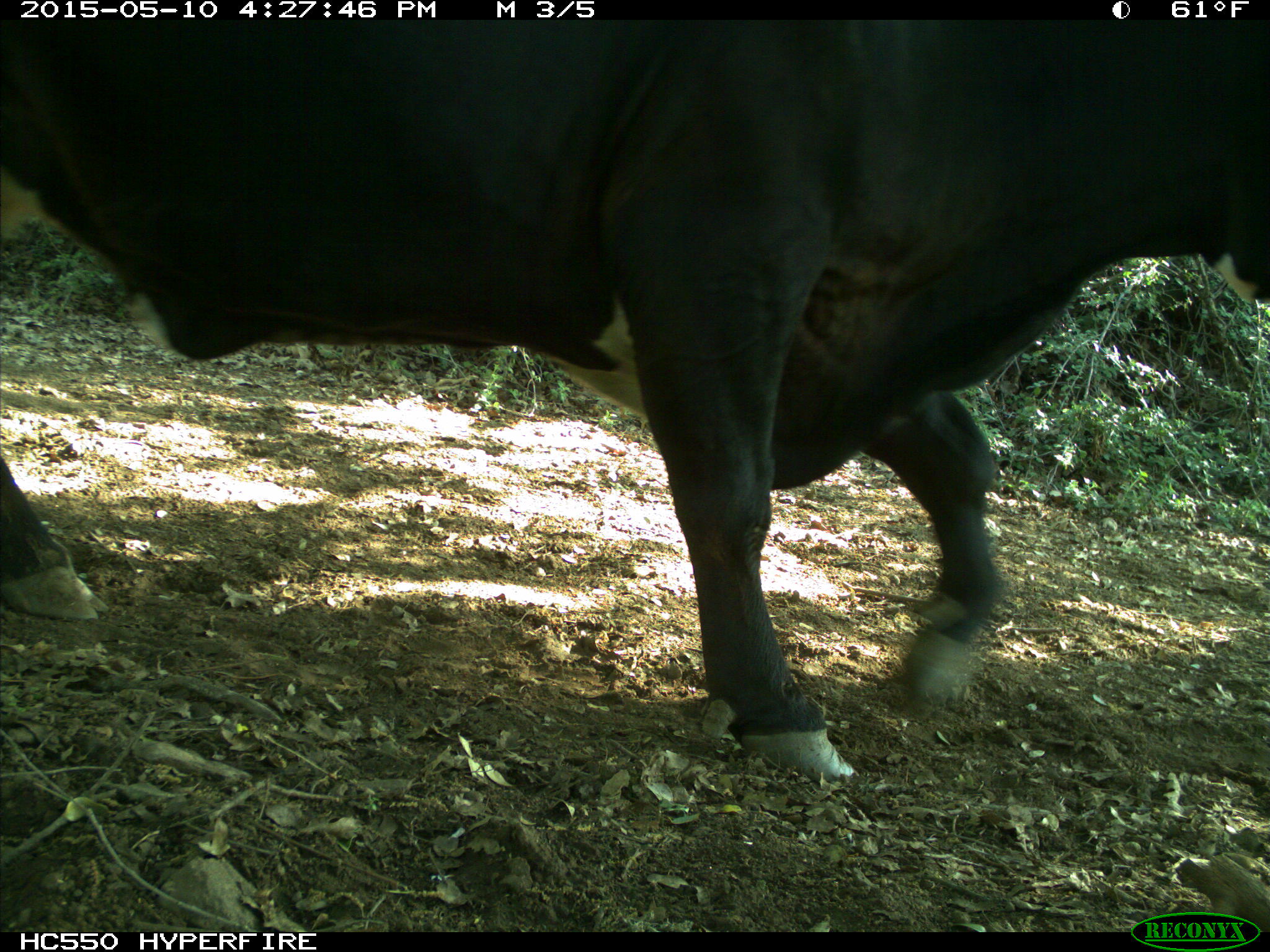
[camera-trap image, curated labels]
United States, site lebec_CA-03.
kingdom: Animalia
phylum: Chordata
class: Mammalia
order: Artiodactyla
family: Bovidae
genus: Bos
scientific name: Bos taurus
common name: domestic cow